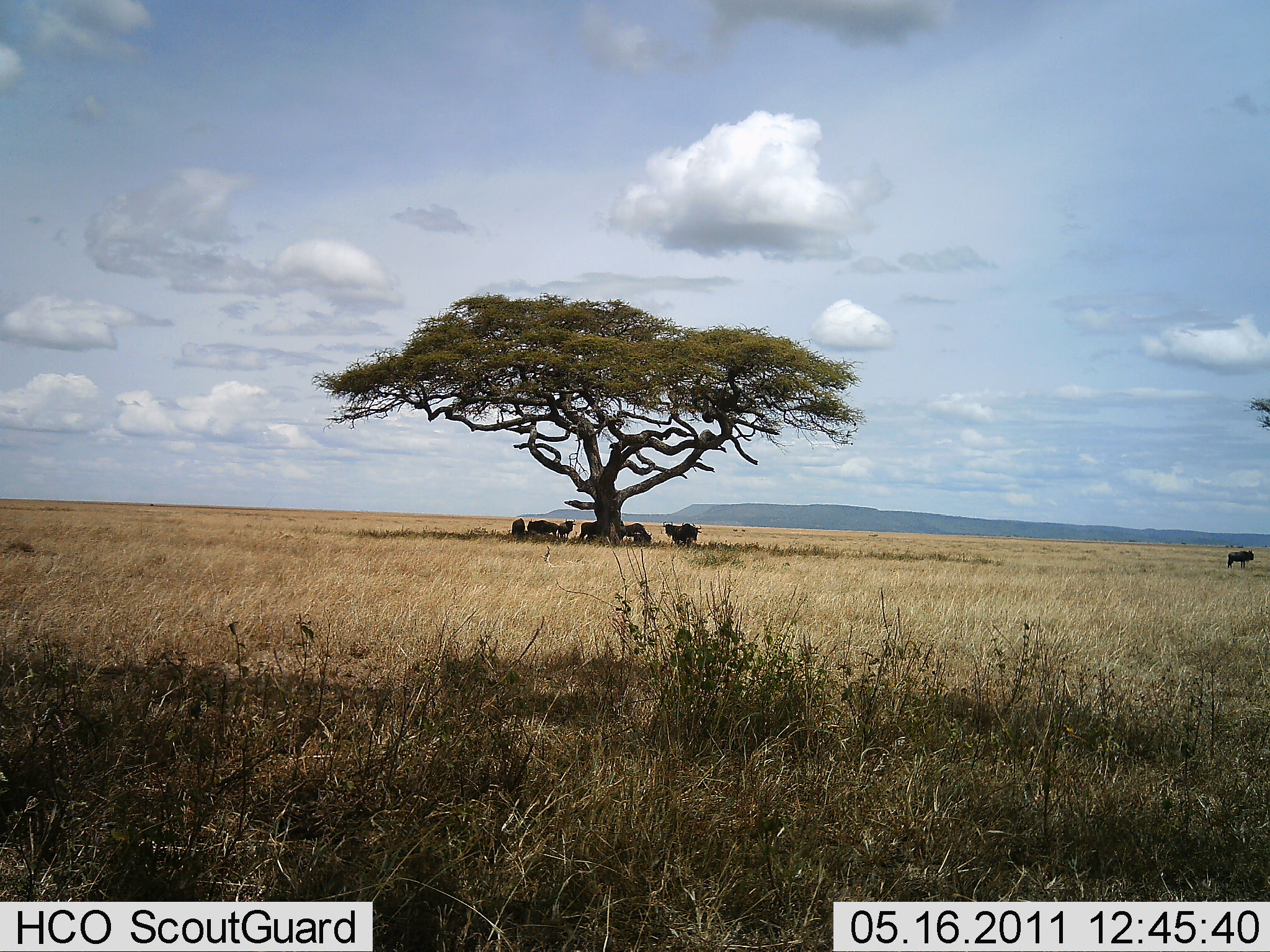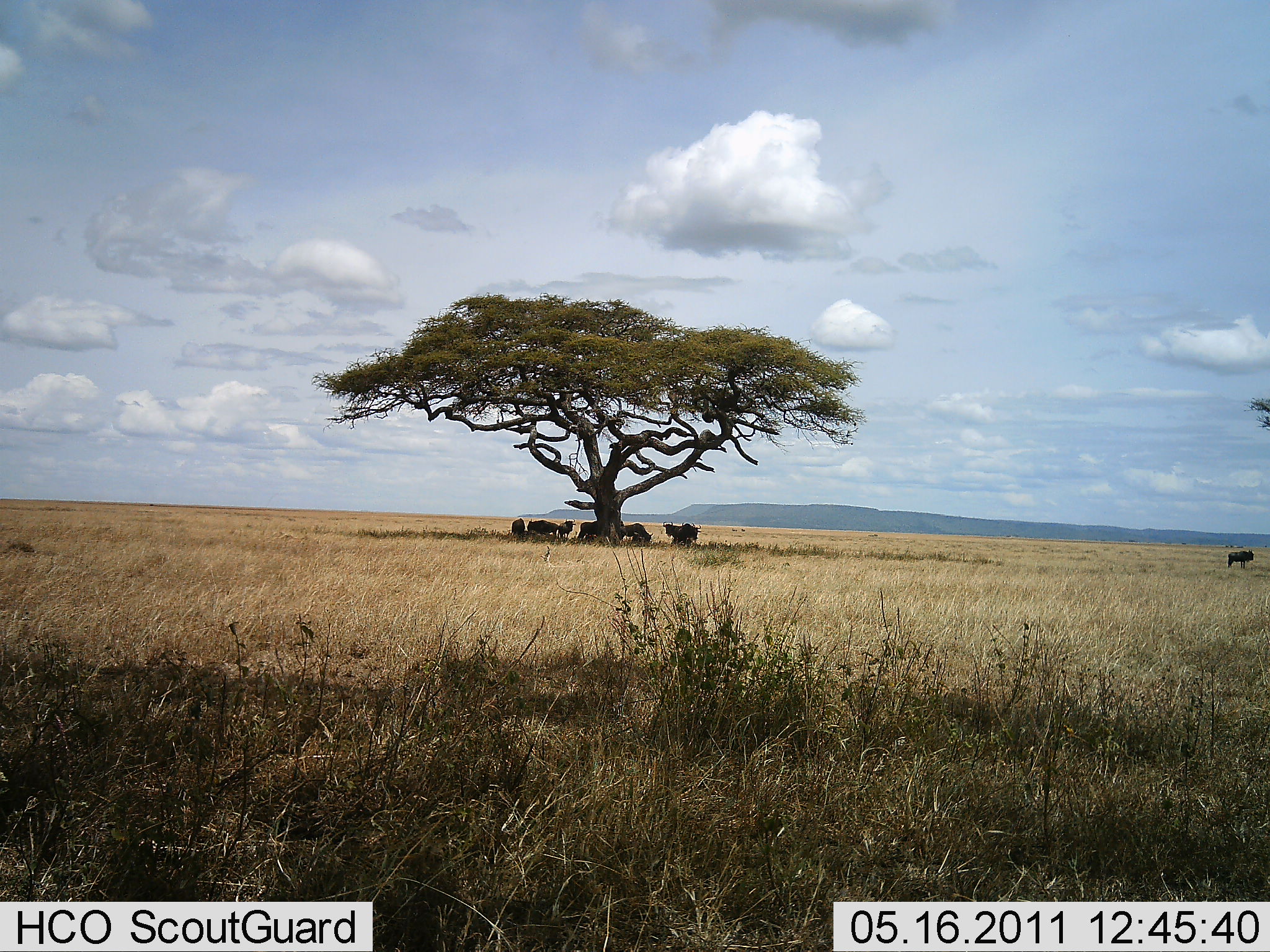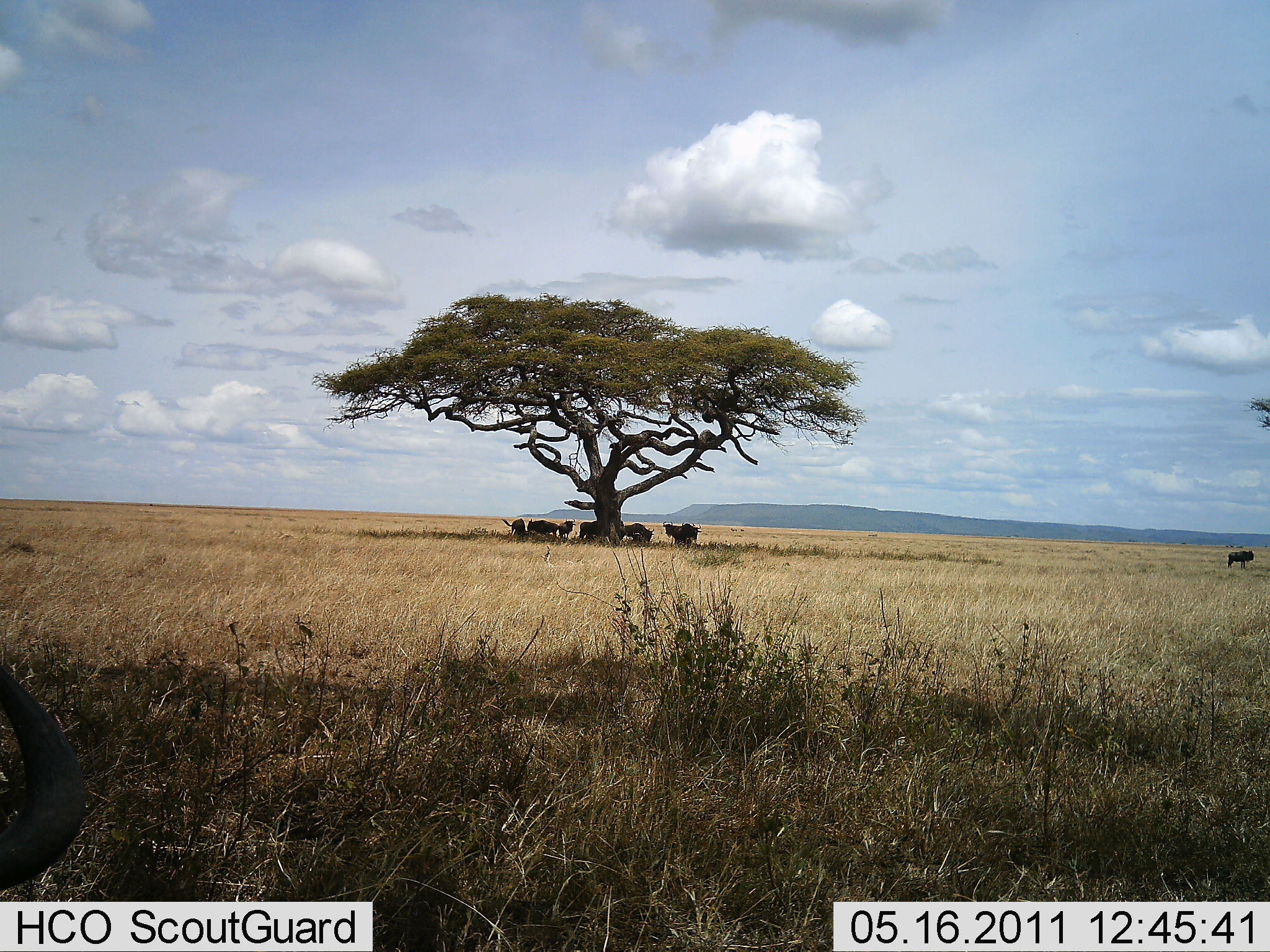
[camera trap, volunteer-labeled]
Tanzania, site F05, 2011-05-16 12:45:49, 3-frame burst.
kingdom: Animalia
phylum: Chordata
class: Mammalia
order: Artiodactyla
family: Bovidae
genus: Connochaetes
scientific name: Connochaetes taurinus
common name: blue wildebeest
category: wildebeest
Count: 9.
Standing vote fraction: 80%.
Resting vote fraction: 20%.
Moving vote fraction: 10%.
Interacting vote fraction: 0%.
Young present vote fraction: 0%.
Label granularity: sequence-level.